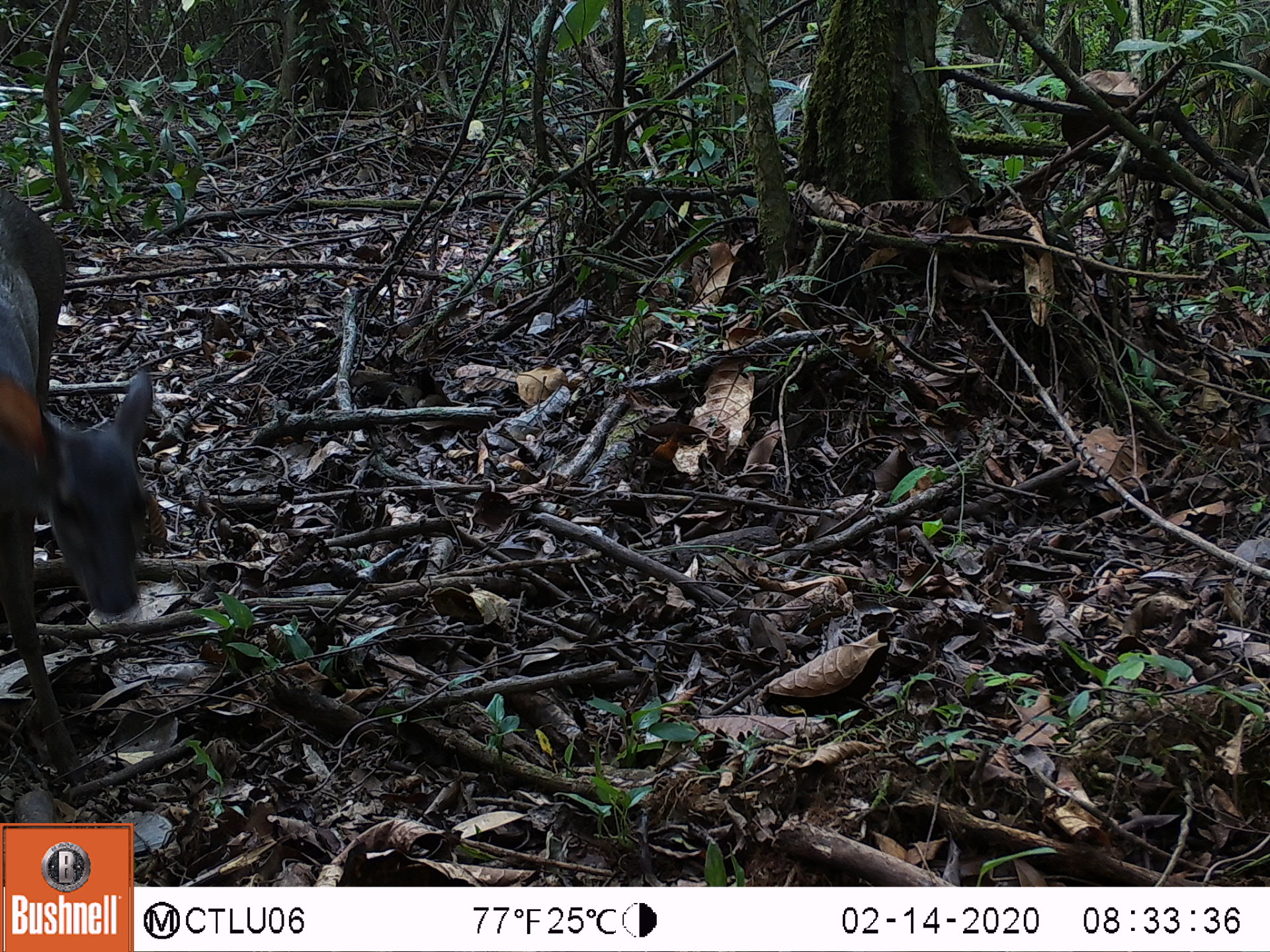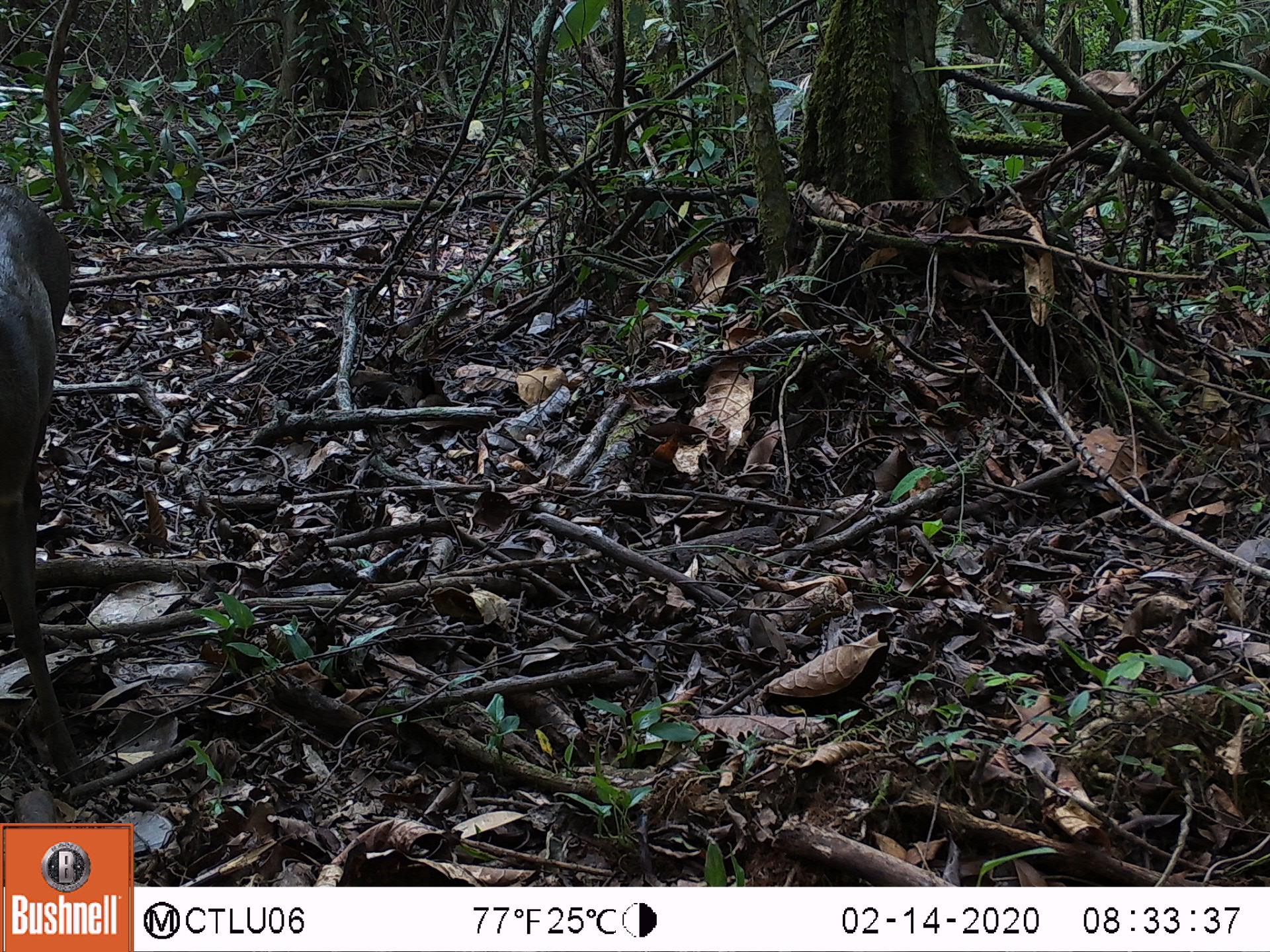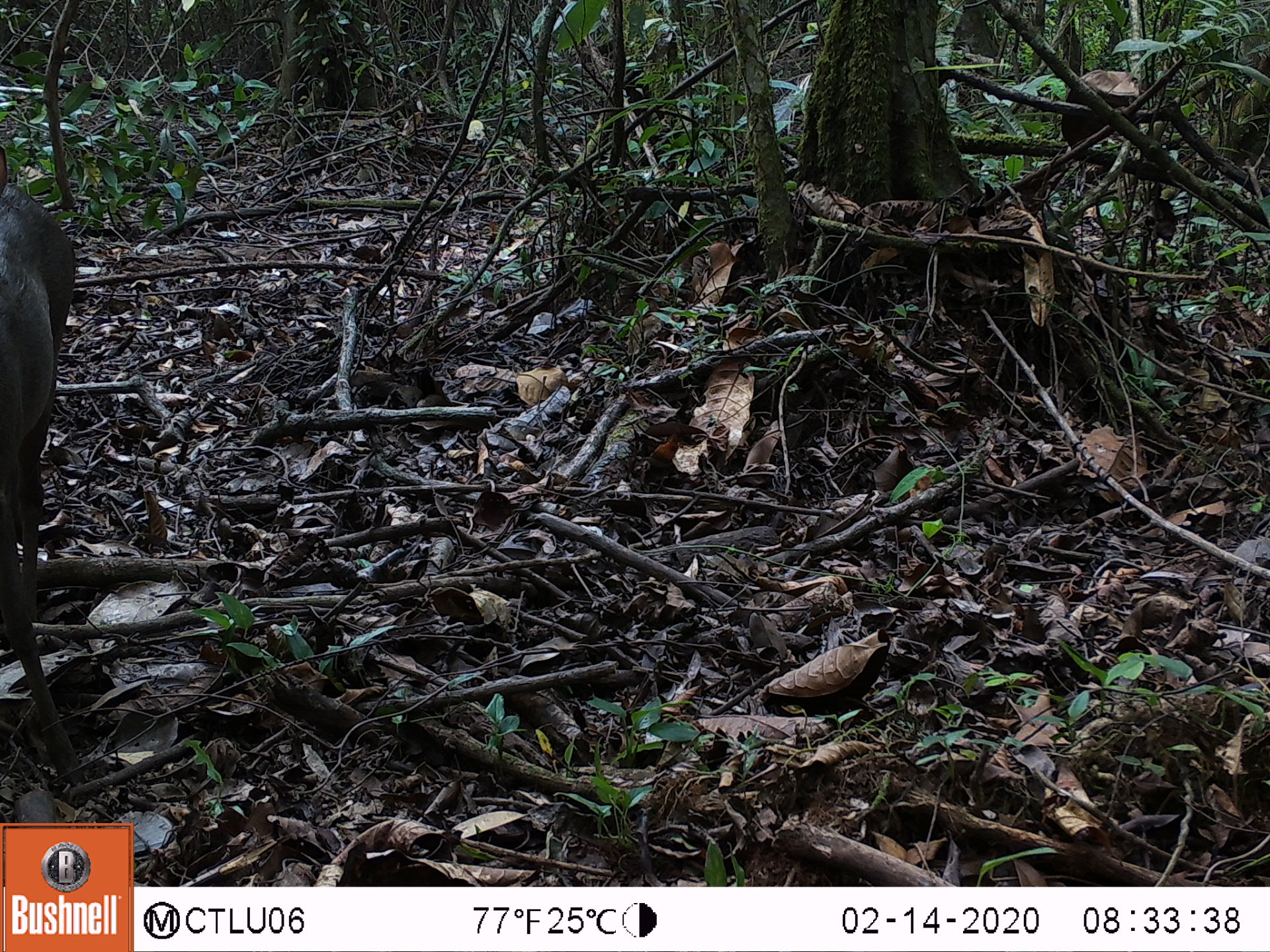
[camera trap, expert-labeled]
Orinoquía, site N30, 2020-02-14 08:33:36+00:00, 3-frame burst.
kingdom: Animalia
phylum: Chordata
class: Mammalia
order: Artiodactyla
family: Cervidae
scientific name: Cervidae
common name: deer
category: unknown cervid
Unknown cervid (deer) (Cervidae).